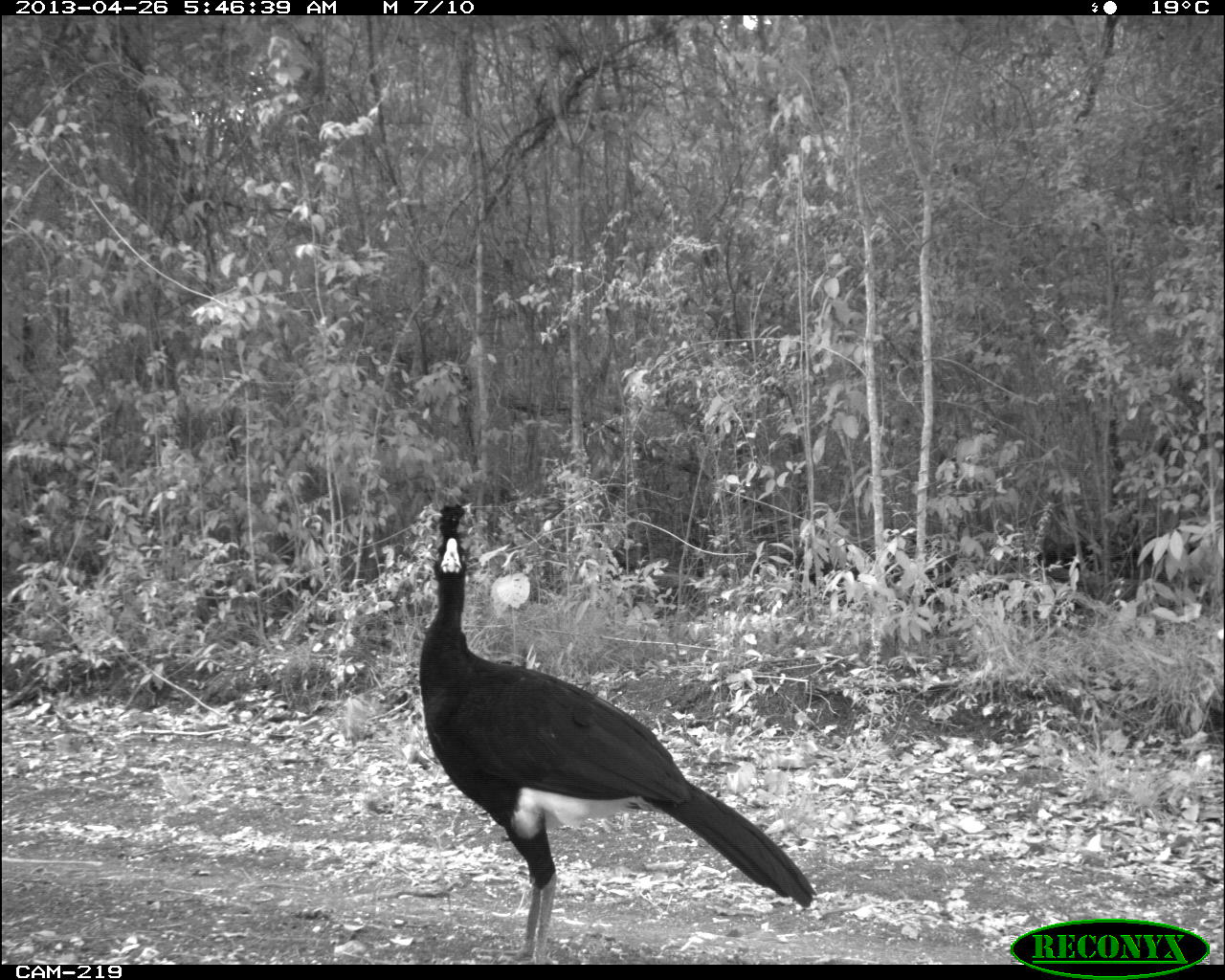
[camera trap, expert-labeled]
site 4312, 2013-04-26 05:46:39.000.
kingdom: Animalia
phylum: Chordata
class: Aves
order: Galliformes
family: Cracidae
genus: Crax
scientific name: Crax rubra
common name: great curassow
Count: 1.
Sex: male.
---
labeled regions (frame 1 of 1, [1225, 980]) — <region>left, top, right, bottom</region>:
crax rubra: <region>416, 501, 819, 963</region>